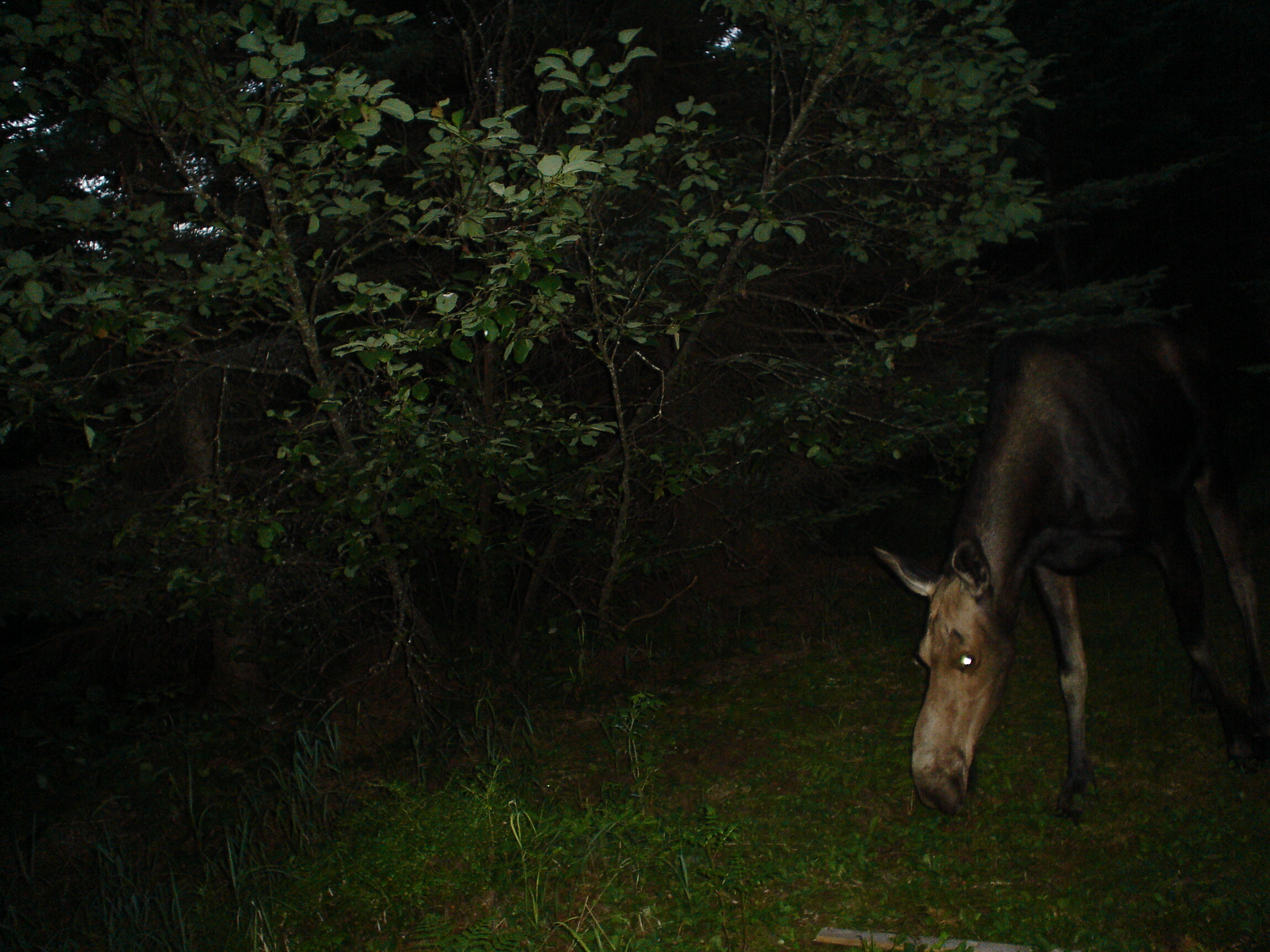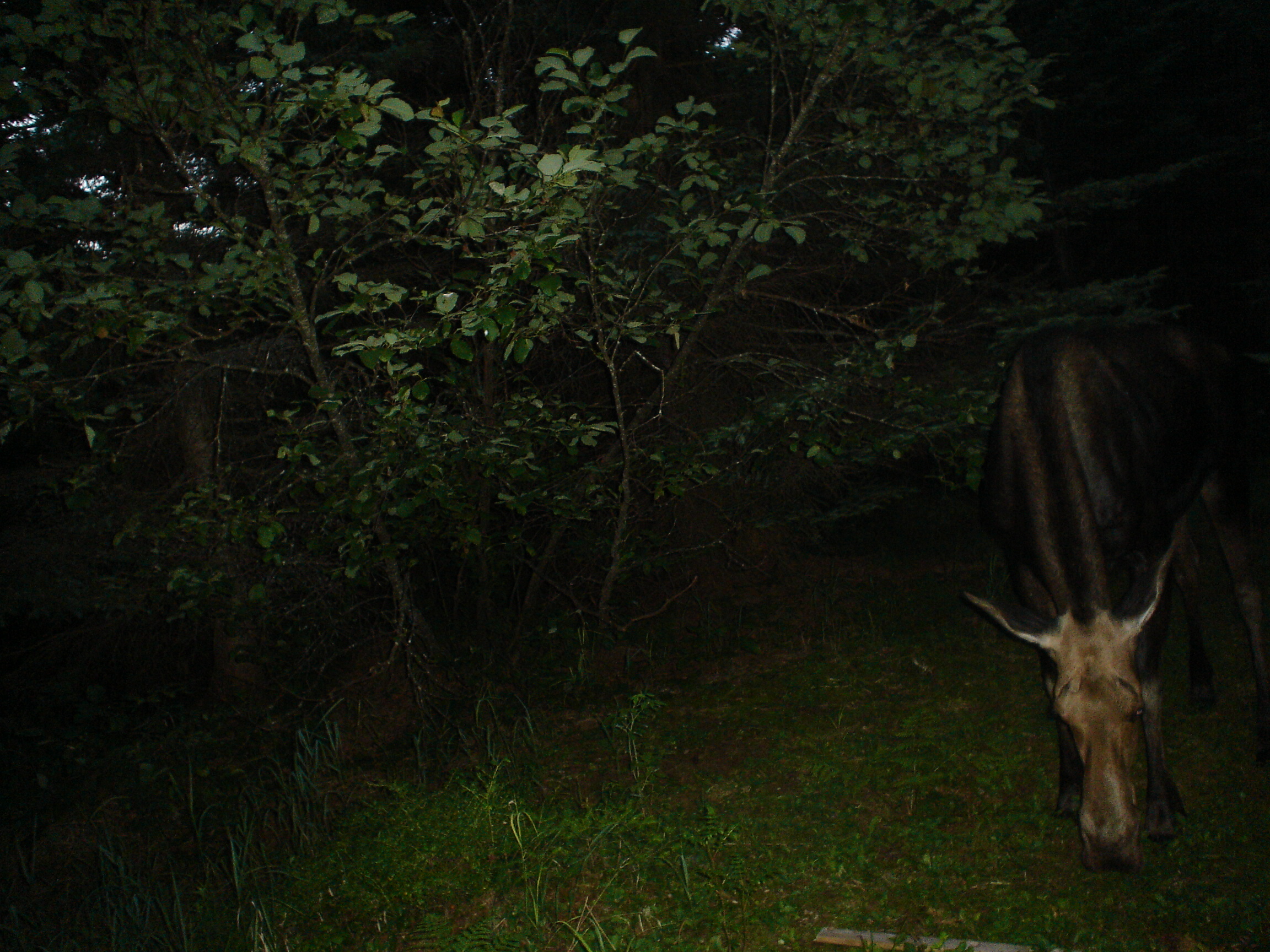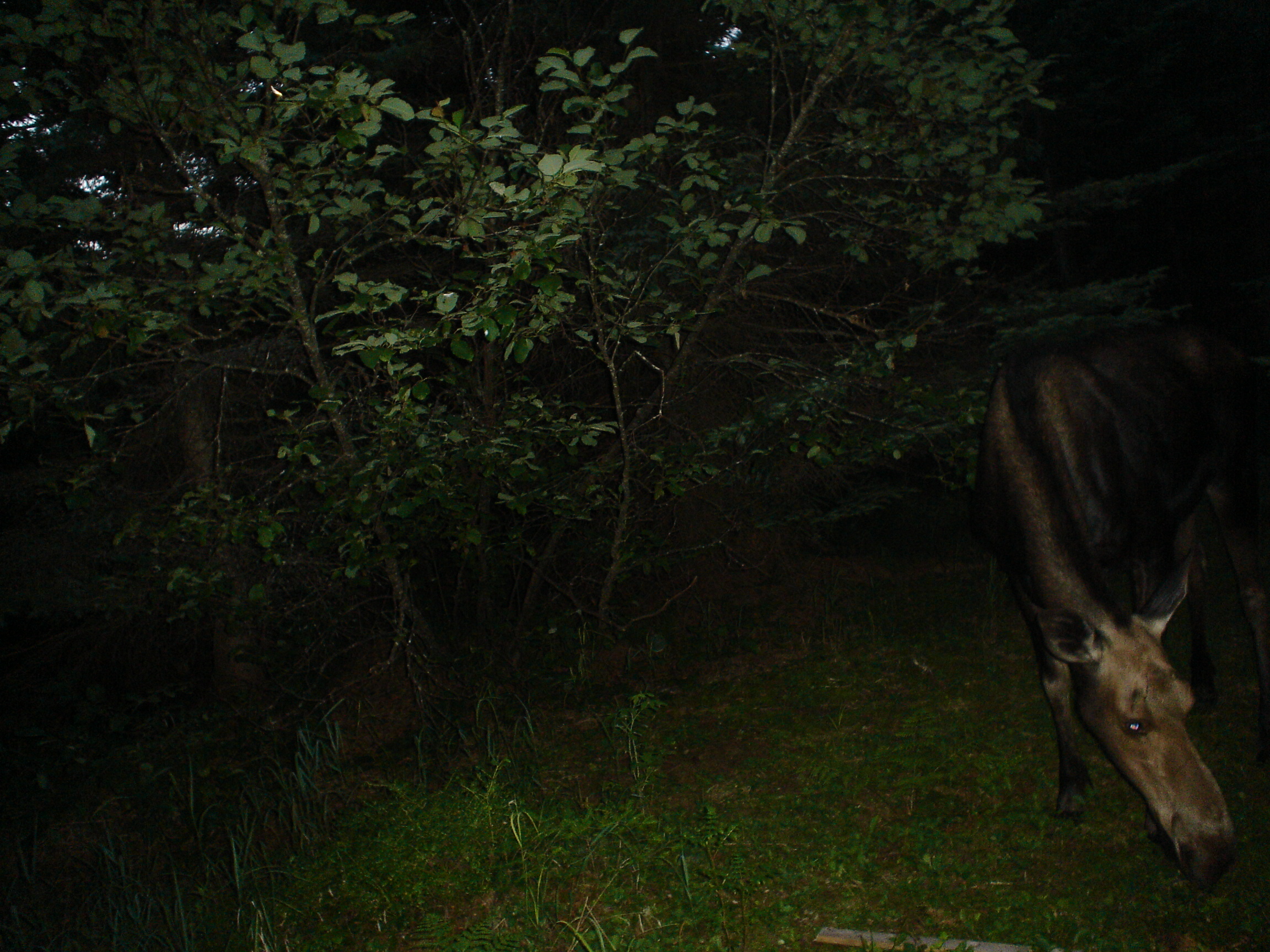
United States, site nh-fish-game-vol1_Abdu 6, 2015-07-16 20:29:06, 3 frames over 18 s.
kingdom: Animalia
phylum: Chordata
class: Mammalia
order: Artiodactyla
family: Cervidae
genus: Alces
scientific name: Alces alces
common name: moose